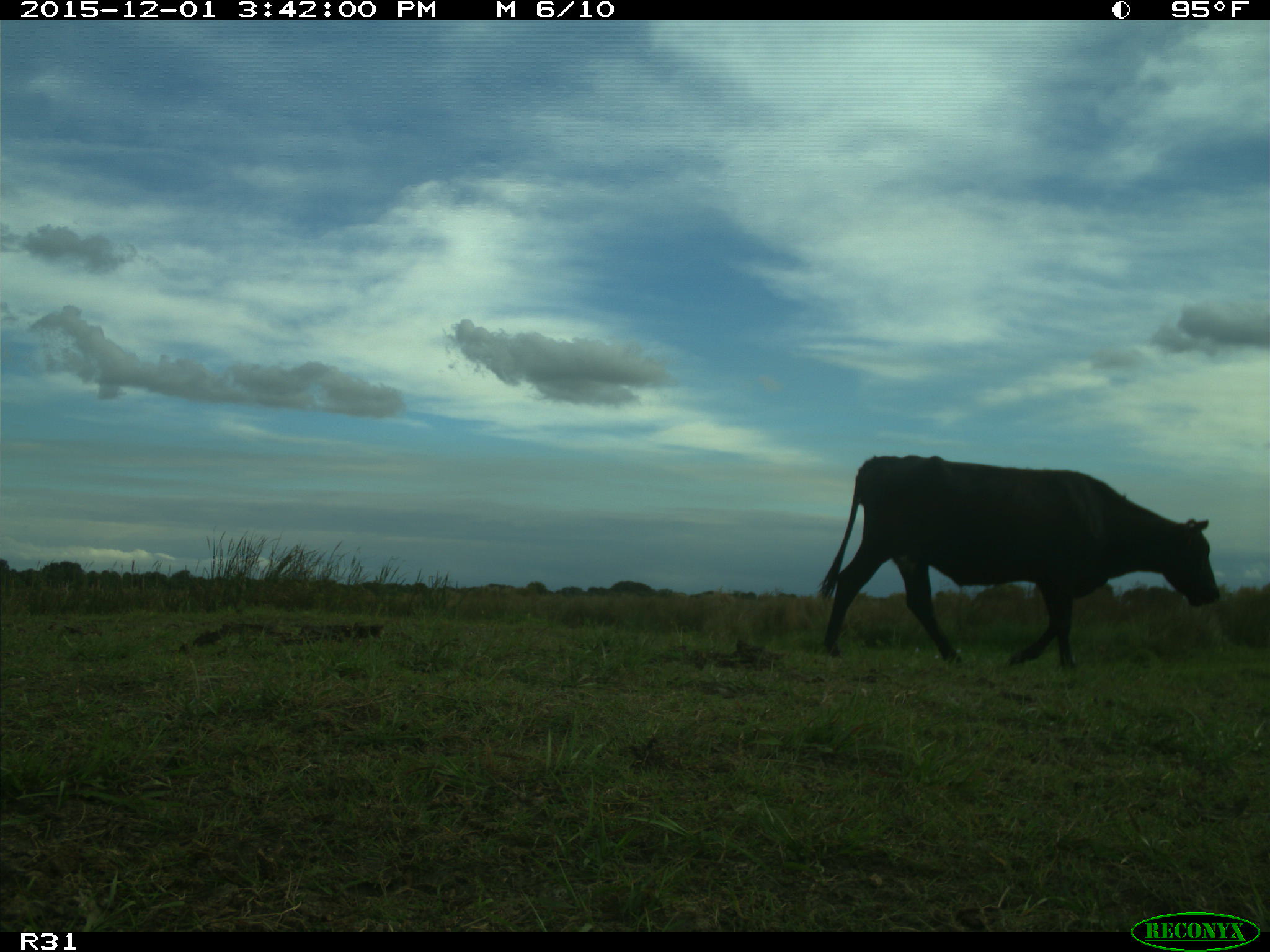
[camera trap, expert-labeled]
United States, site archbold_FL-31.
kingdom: Animalia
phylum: Chordata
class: Mammalia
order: Artiodactyla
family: Bovidae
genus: Bos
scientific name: Bos taurus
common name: domestic cow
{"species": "Bos taurus (domestic cow)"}